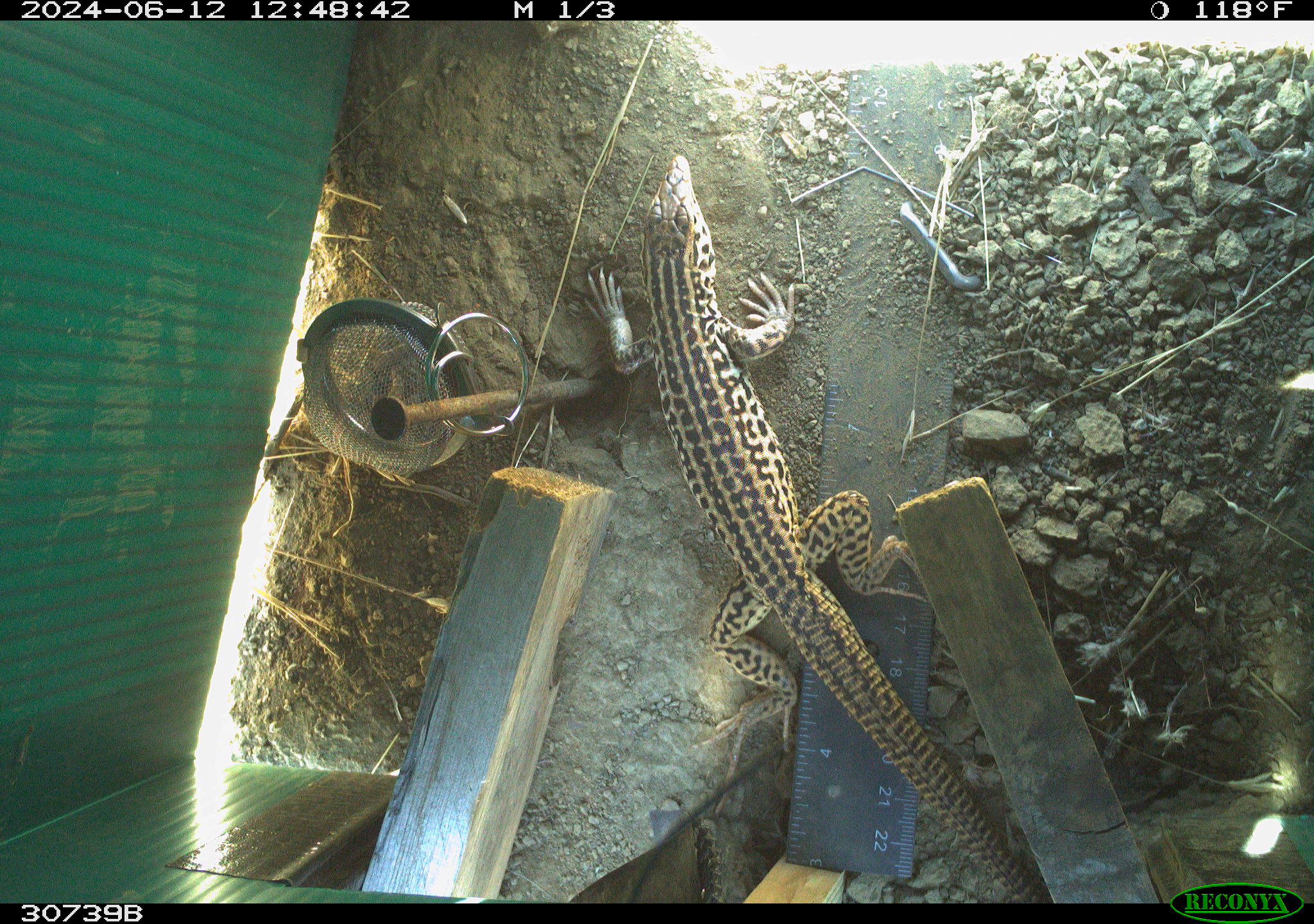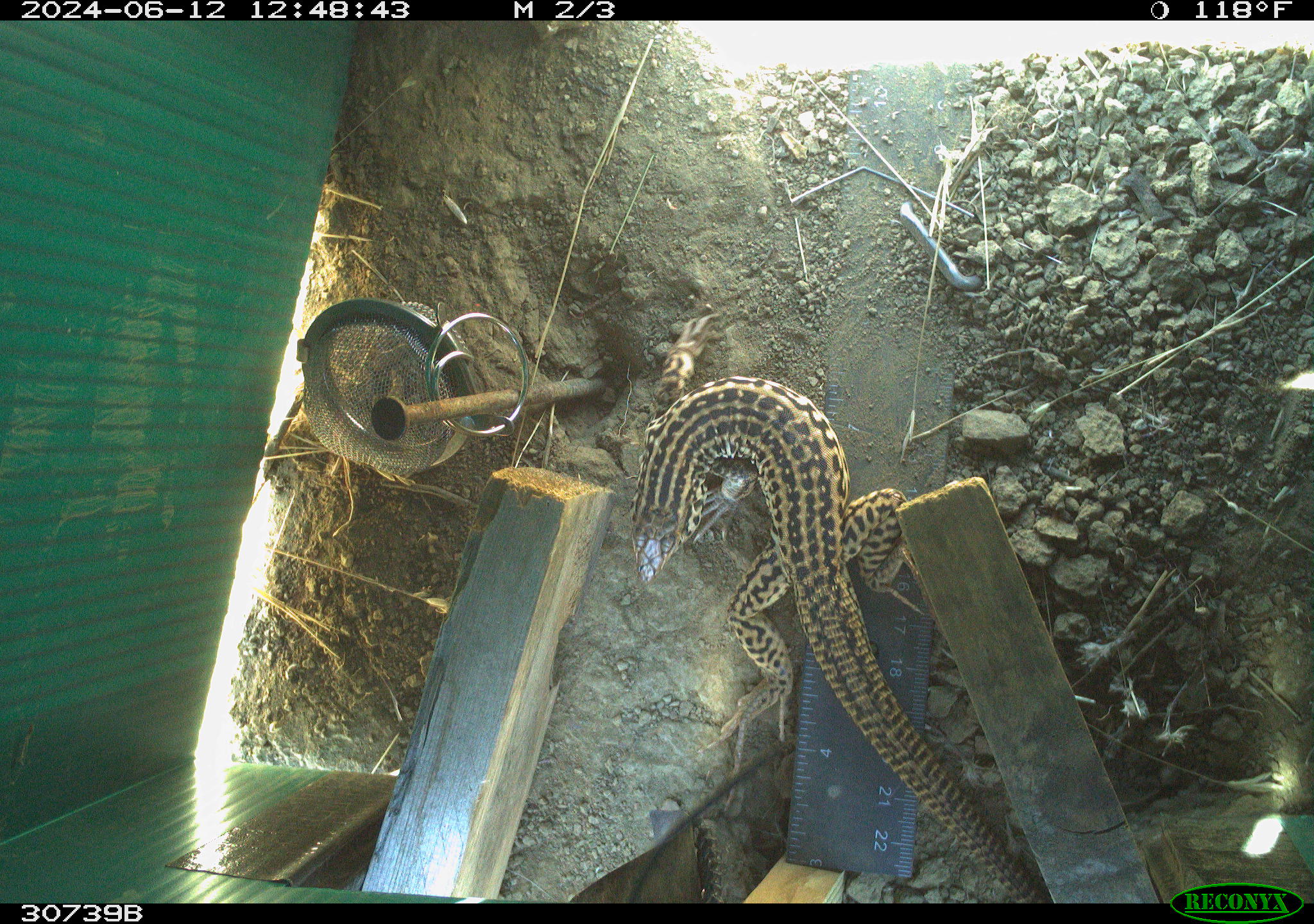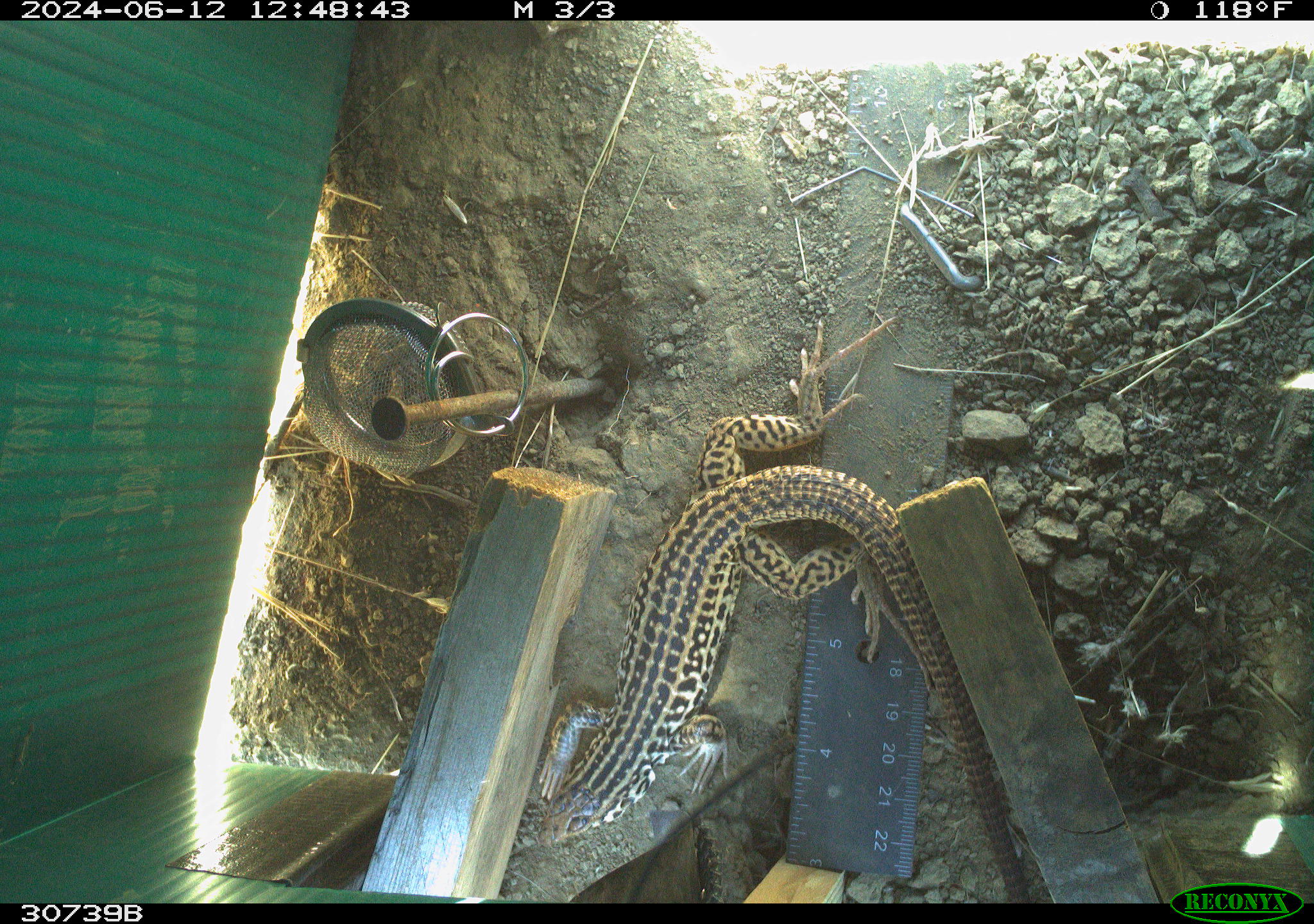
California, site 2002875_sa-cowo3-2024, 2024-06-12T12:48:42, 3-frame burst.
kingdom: Animalia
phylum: Chordata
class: Reptilia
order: Squamata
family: Teiidae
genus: Aspidoscelis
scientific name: Aspidoscelis tigris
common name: western whiptail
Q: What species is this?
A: Western whiptail (Aspidoscelis tigris).